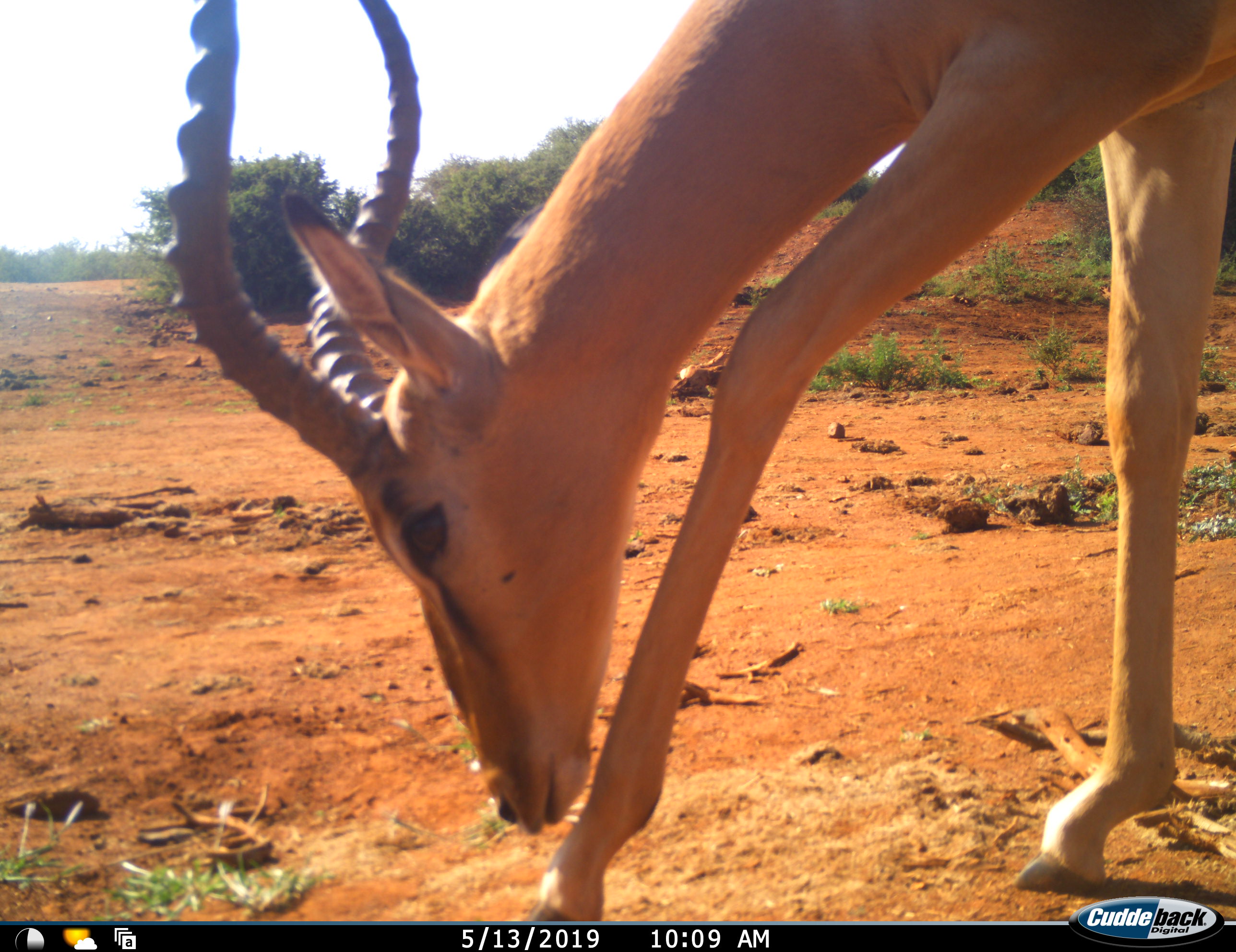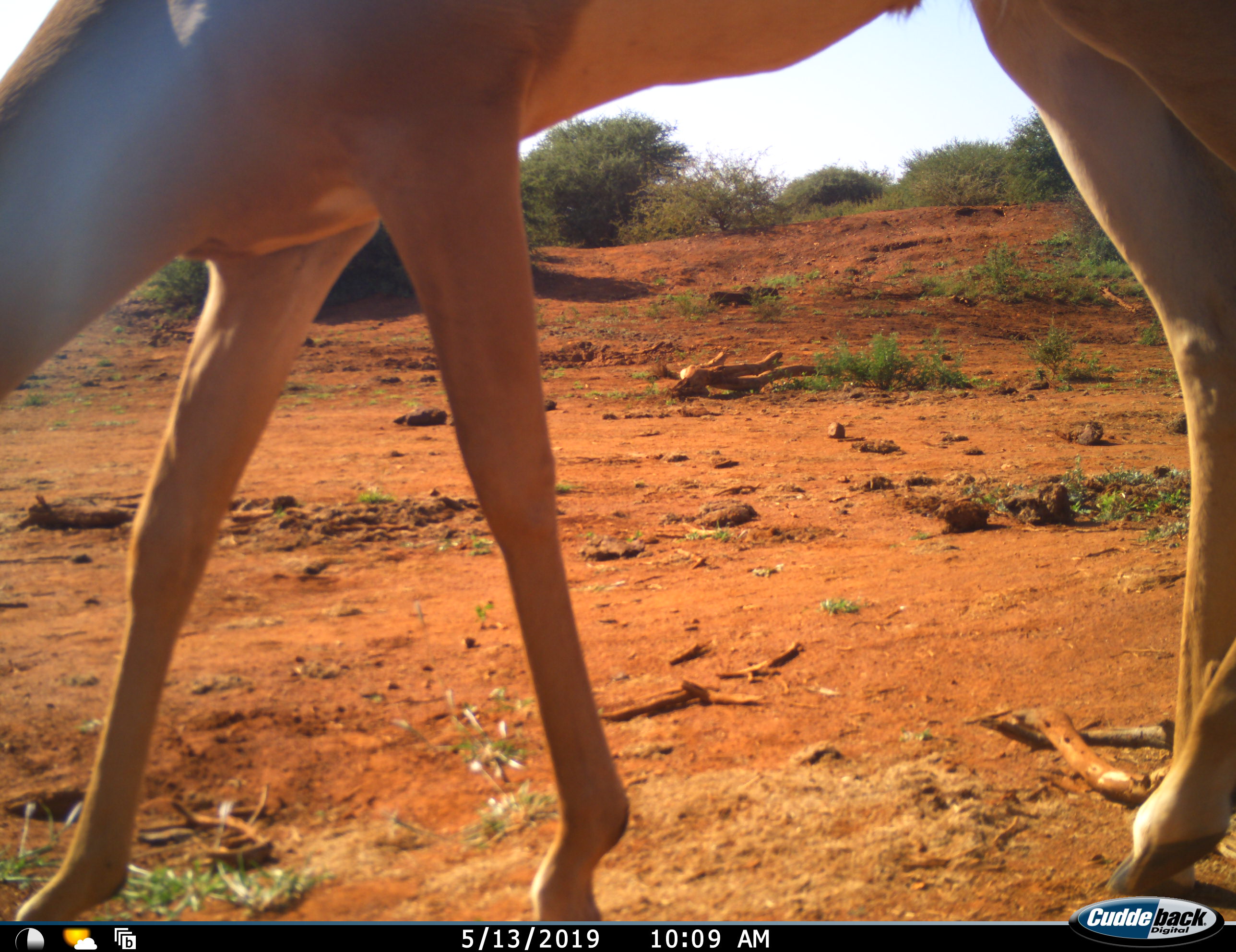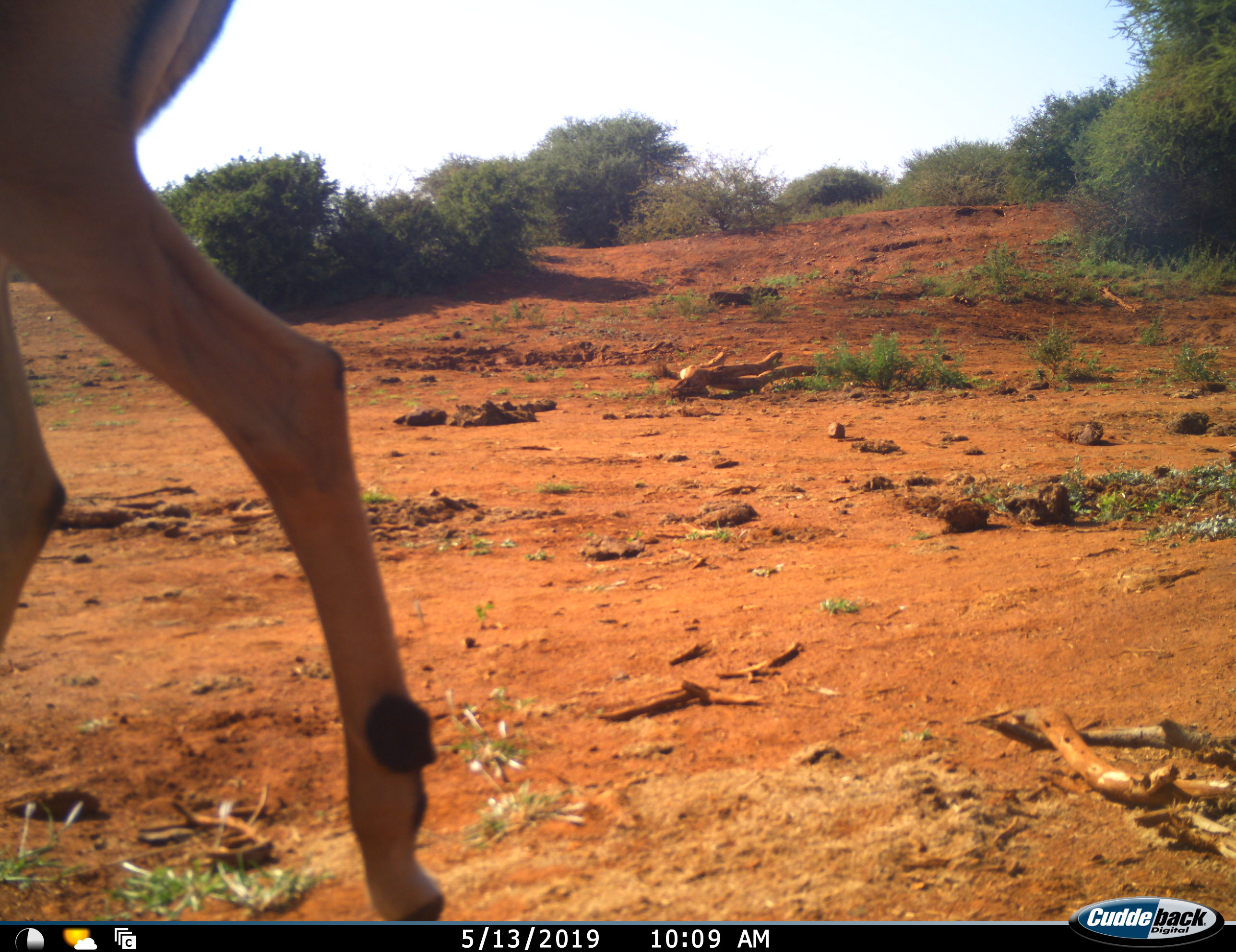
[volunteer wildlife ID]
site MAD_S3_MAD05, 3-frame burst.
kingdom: Animalia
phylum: Chordata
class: Mammalia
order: Artiodactyla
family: Bovidae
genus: Aepyceros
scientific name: Aepyceros melampus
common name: impala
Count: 1.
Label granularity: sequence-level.